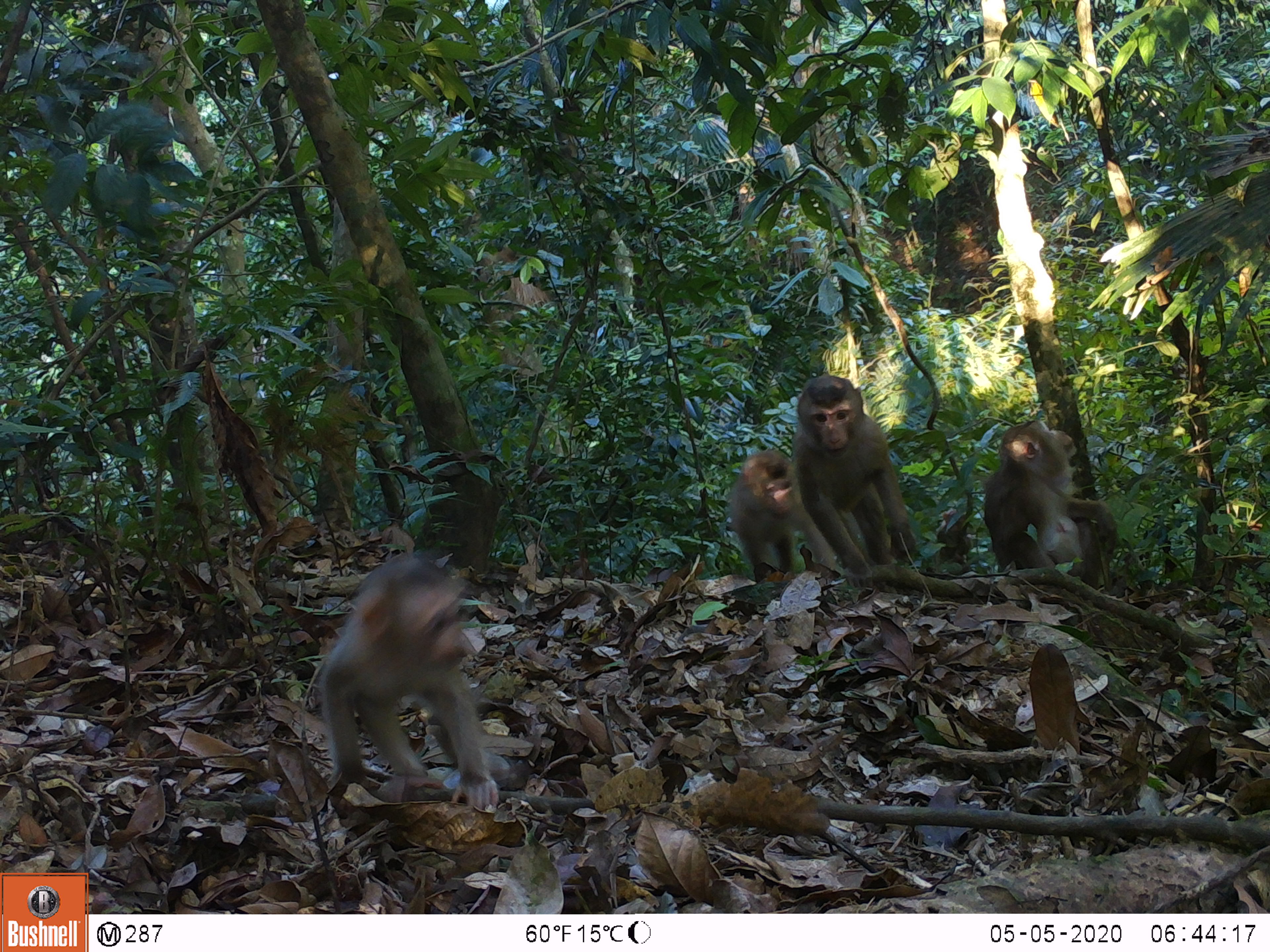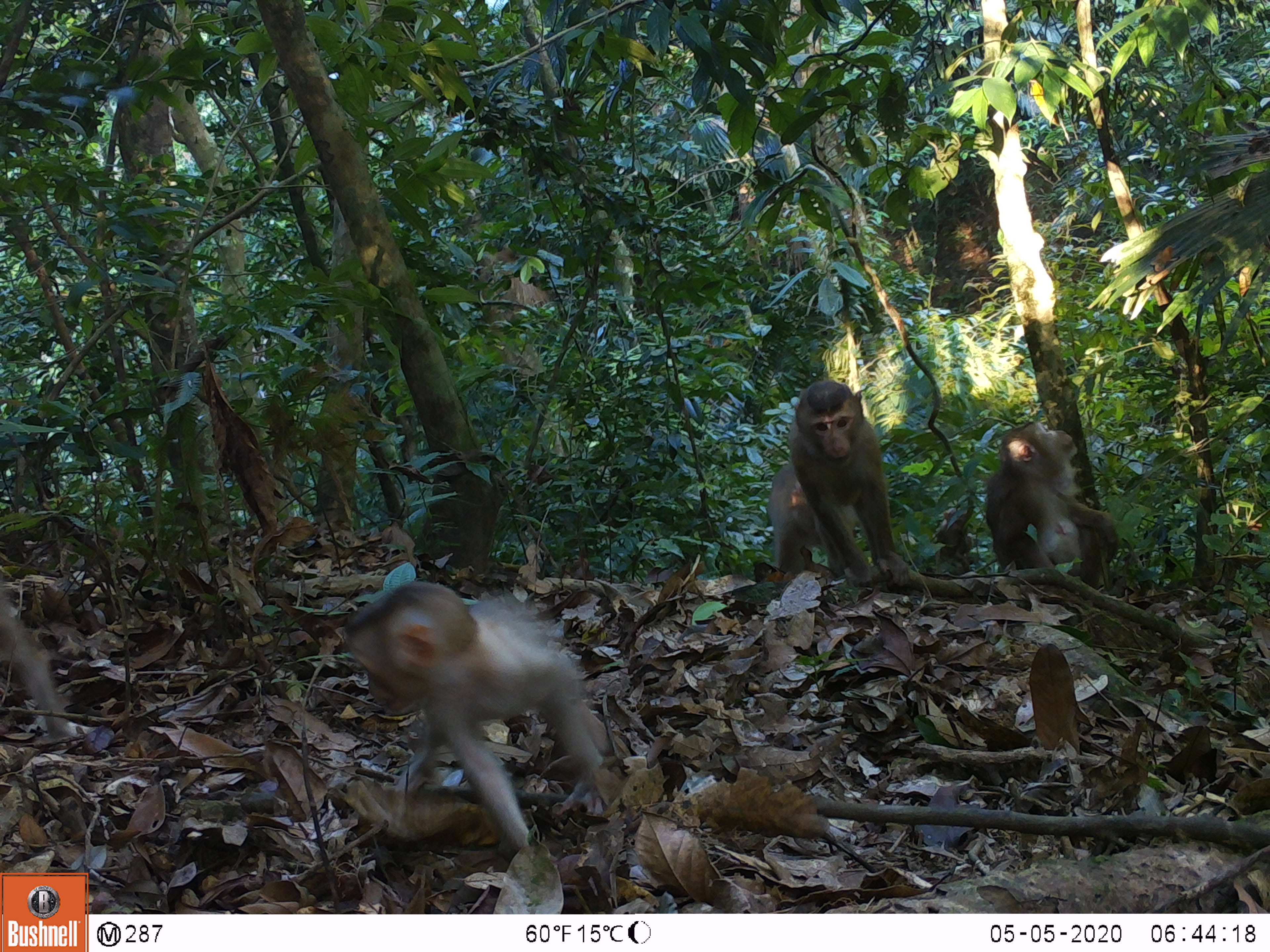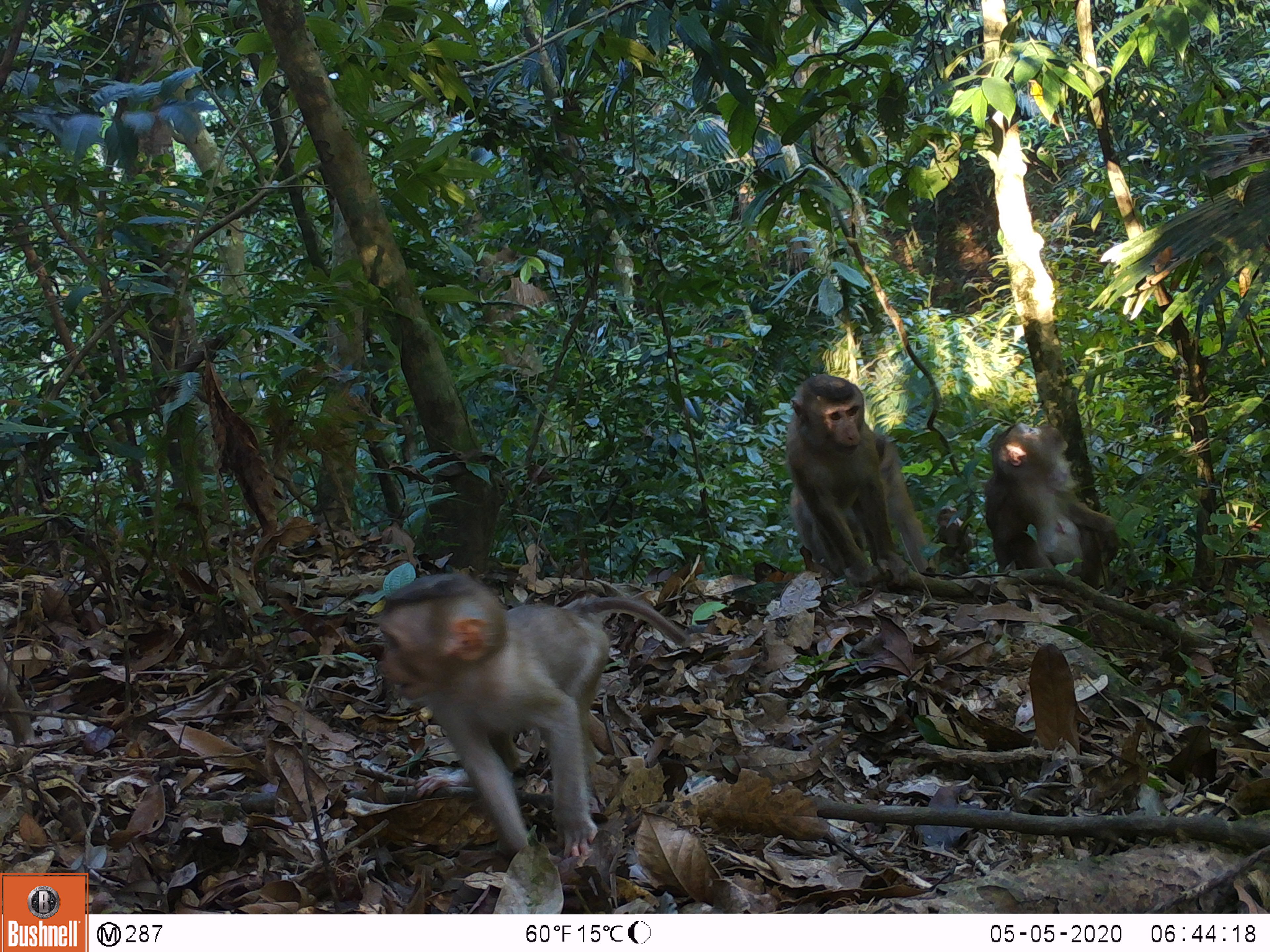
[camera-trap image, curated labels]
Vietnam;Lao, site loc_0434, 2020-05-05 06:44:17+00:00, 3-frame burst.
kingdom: Animalia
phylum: Chordata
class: Mammalia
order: Primates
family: Cercopithecidae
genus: Macaca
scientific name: Macaca nemestrina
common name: pig-tailed macaque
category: pig tailed macaque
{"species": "pig tailed macaque (pig-tailed macaque) (Macaca nemestrina)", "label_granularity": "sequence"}